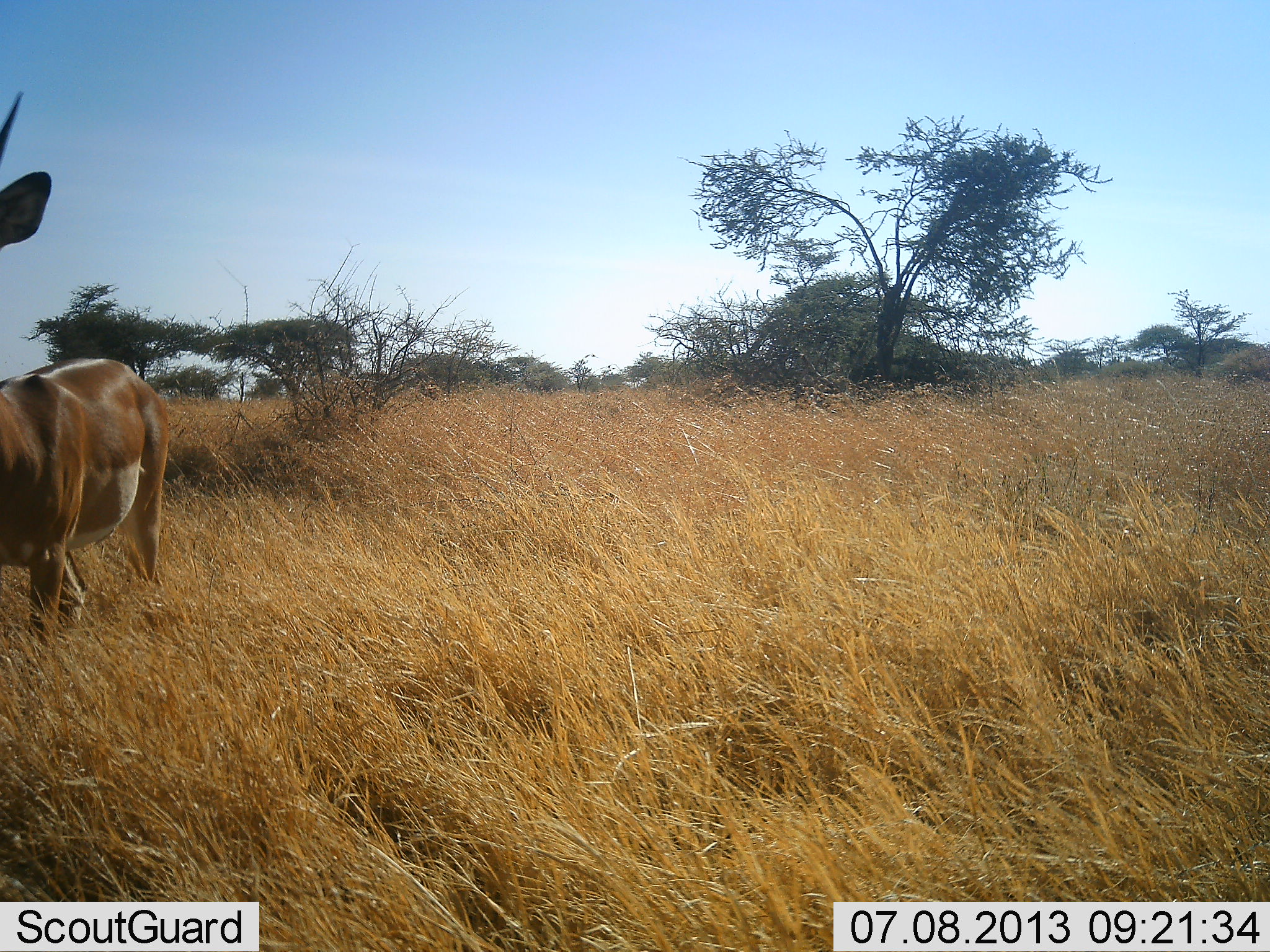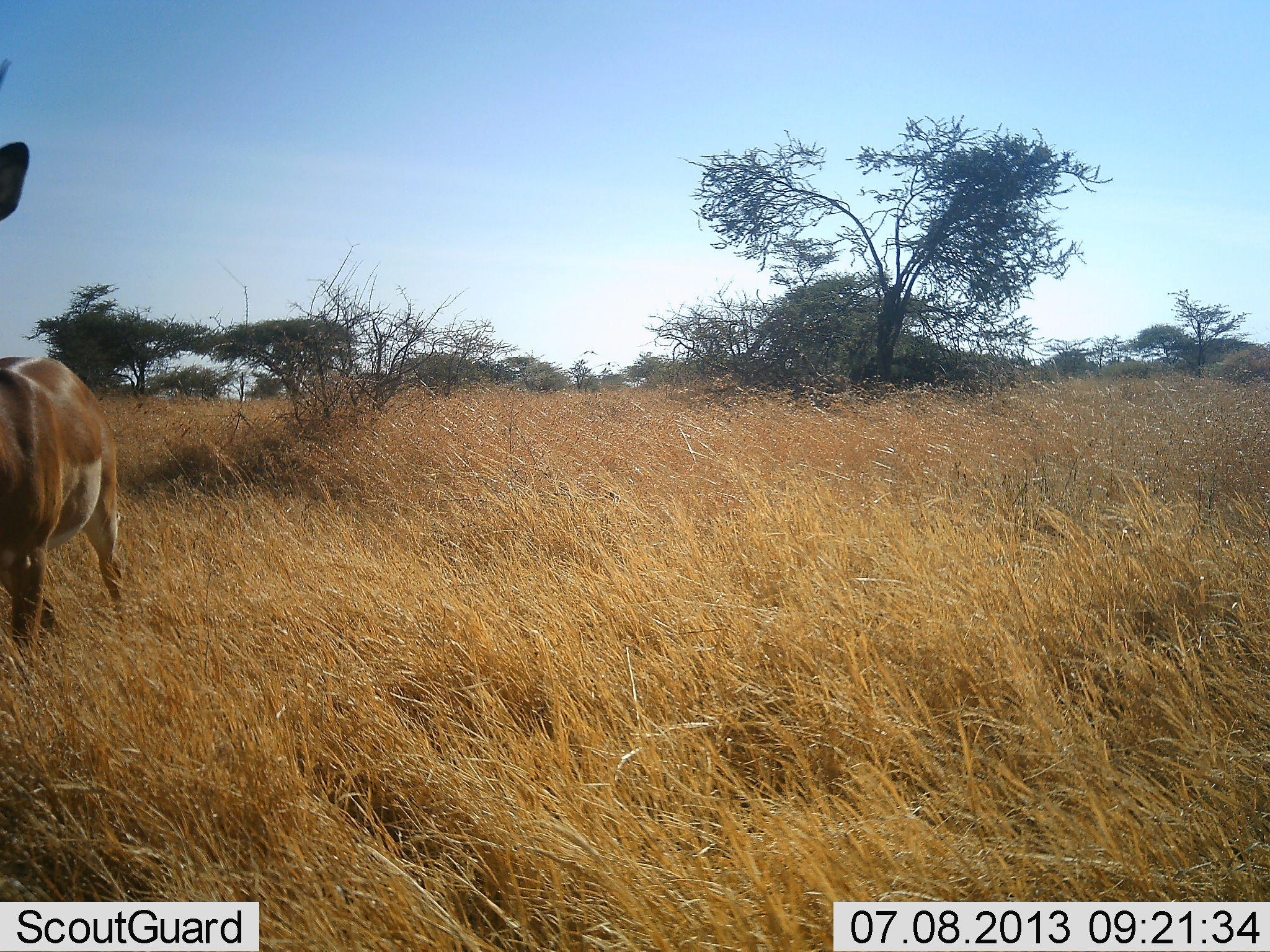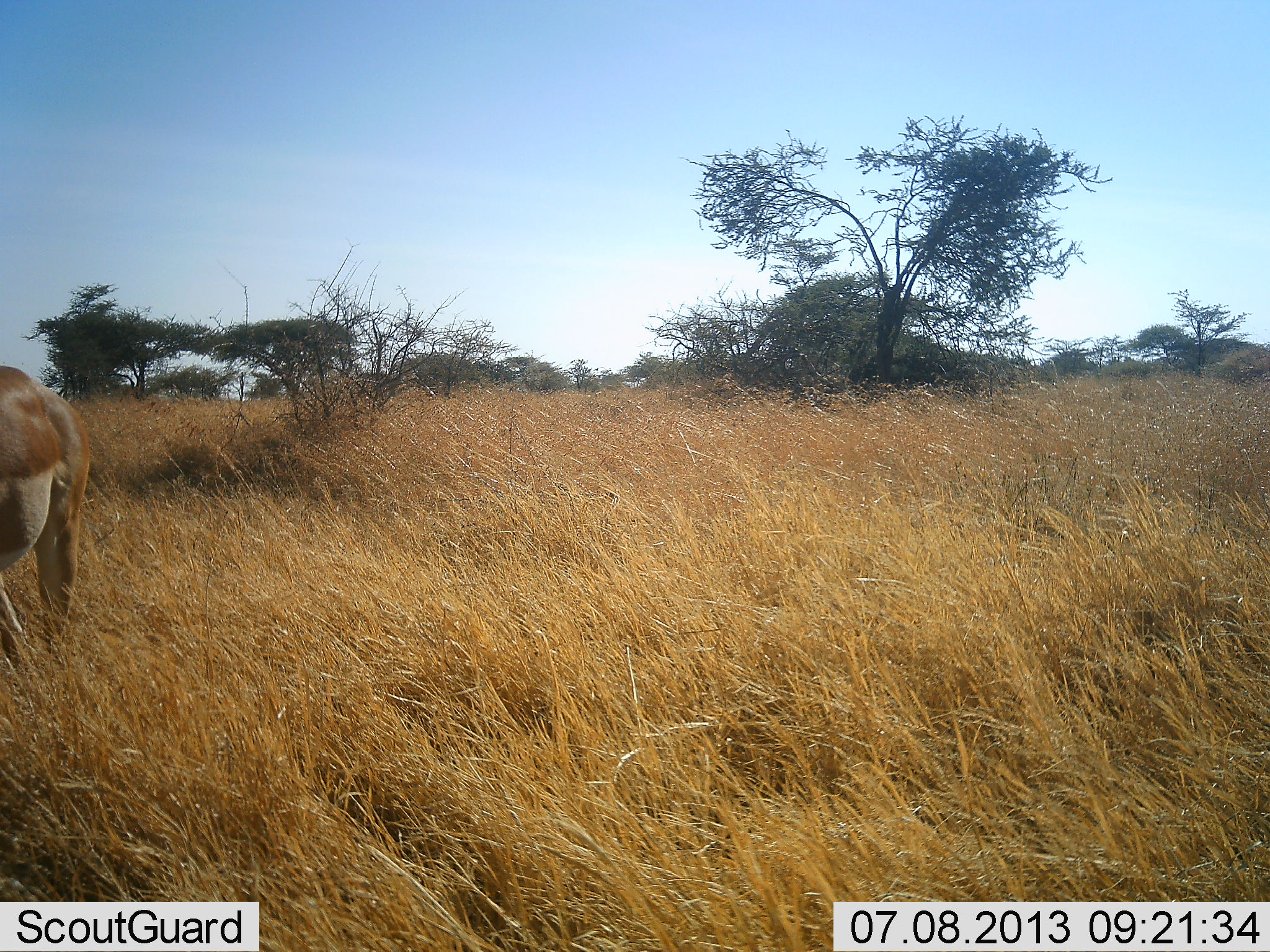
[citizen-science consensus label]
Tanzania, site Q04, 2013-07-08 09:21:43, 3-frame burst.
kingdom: Animalia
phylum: Chordata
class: Mammalia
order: Artiodactyla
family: Bovidae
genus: Aepyceros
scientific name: Aepyceros melampus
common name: impala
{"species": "impala (Aepyceros melampus)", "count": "1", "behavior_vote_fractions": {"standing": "10%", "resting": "0%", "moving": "100%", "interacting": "0%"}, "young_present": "0%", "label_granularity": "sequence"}